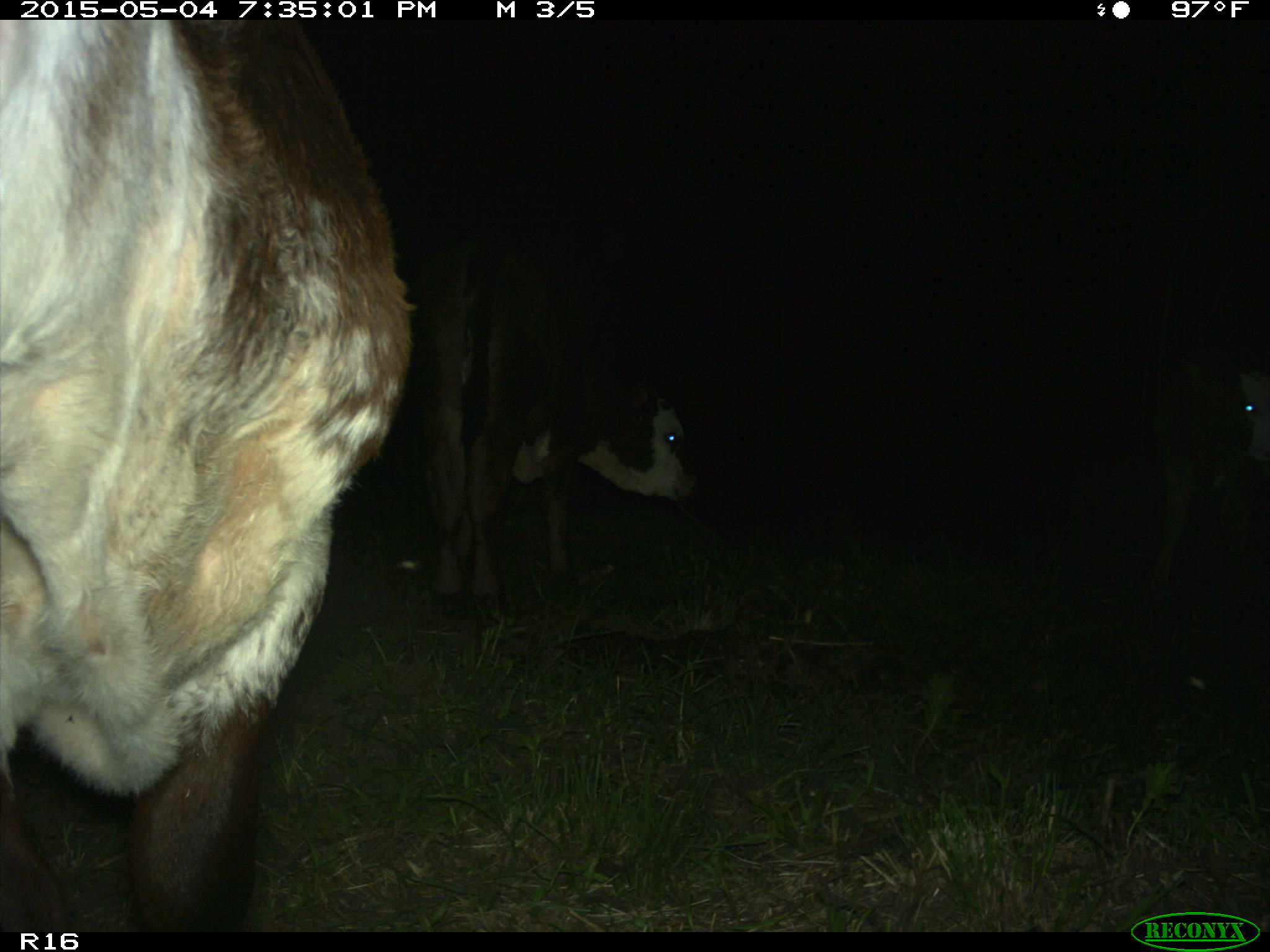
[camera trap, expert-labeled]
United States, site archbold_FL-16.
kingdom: Animalia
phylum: Chordata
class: Mammalia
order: Artiodactyla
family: Bovidae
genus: Bos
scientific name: Bos taurus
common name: domestic cow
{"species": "Bos taurus (domestic cow)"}